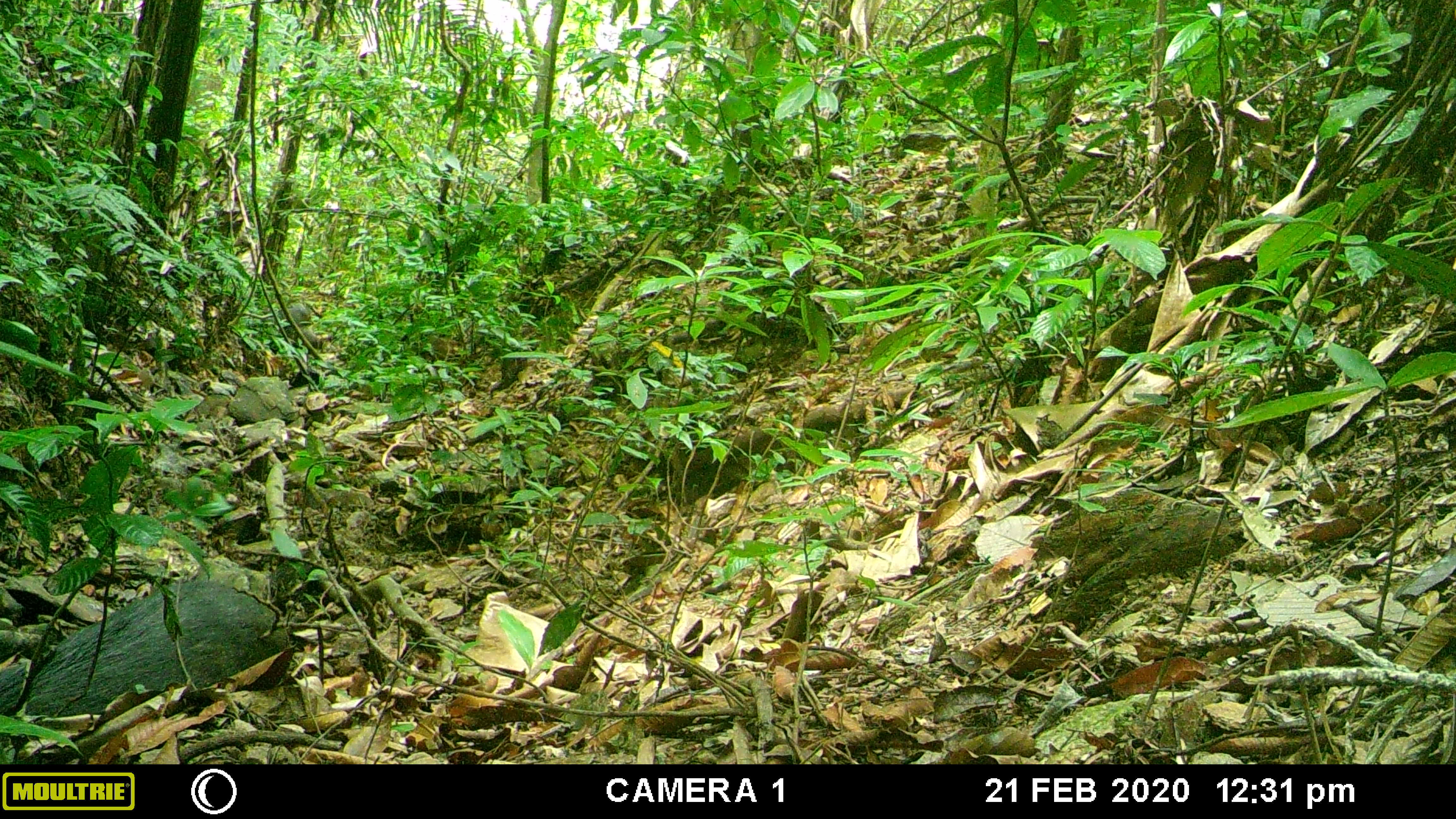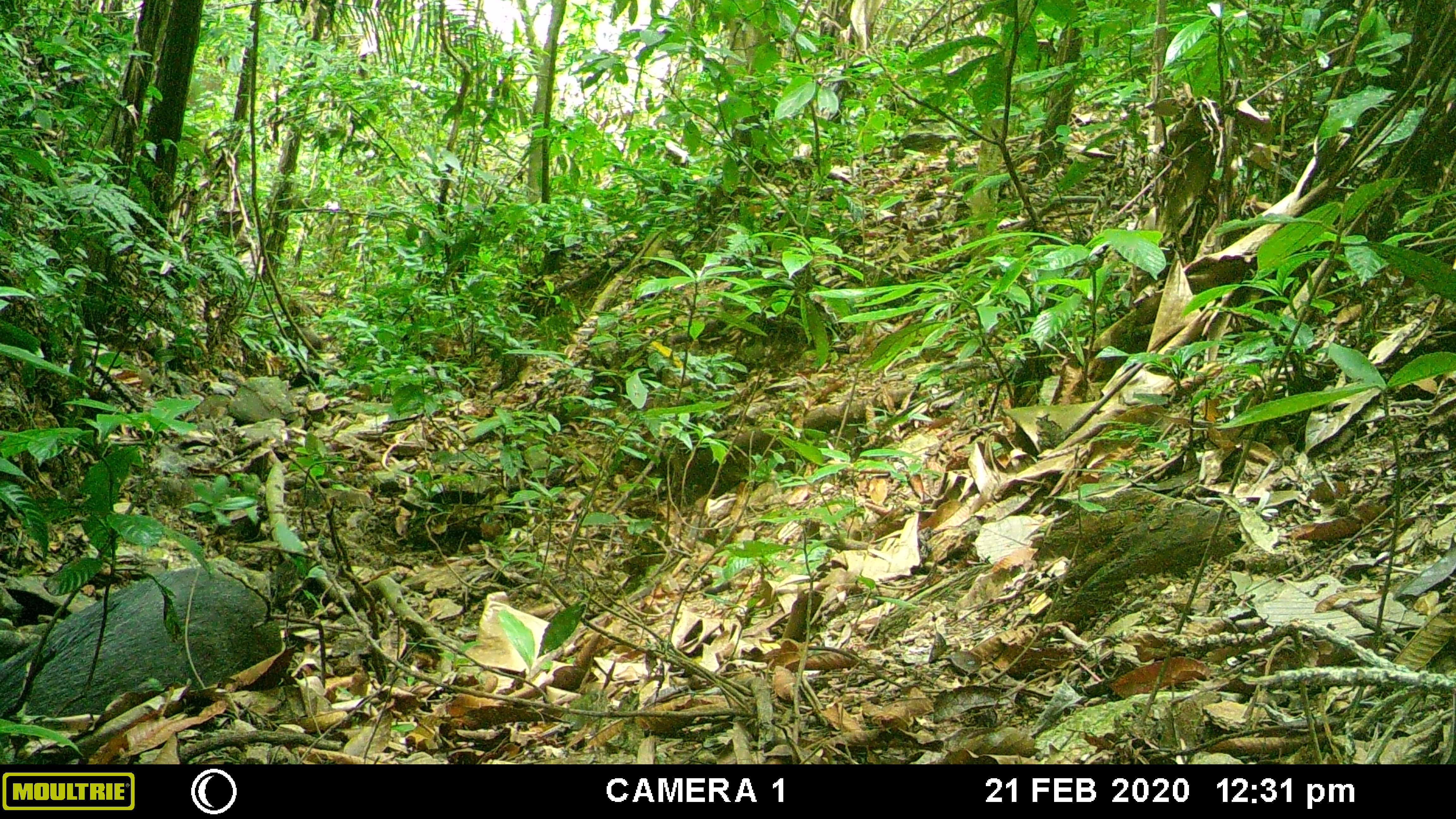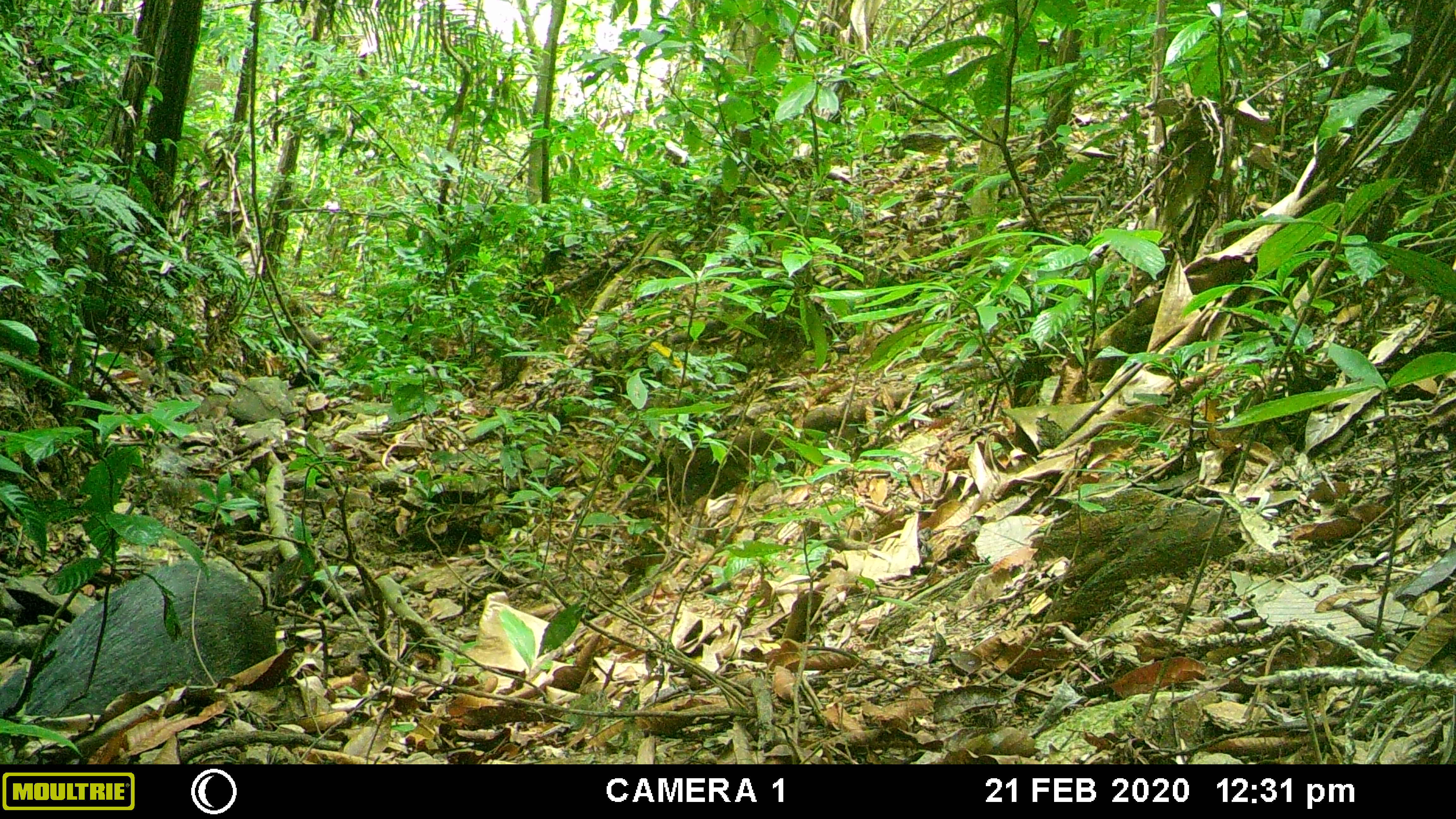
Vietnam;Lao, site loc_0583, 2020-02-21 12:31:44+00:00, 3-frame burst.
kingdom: Animalia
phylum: Chordata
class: Mammalia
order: Artiodactyla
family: Suidae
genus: Sus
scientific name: Sus scrofa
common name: eurasian wild pig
Eurasian wild pig (Sus scrofa). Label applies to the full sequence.